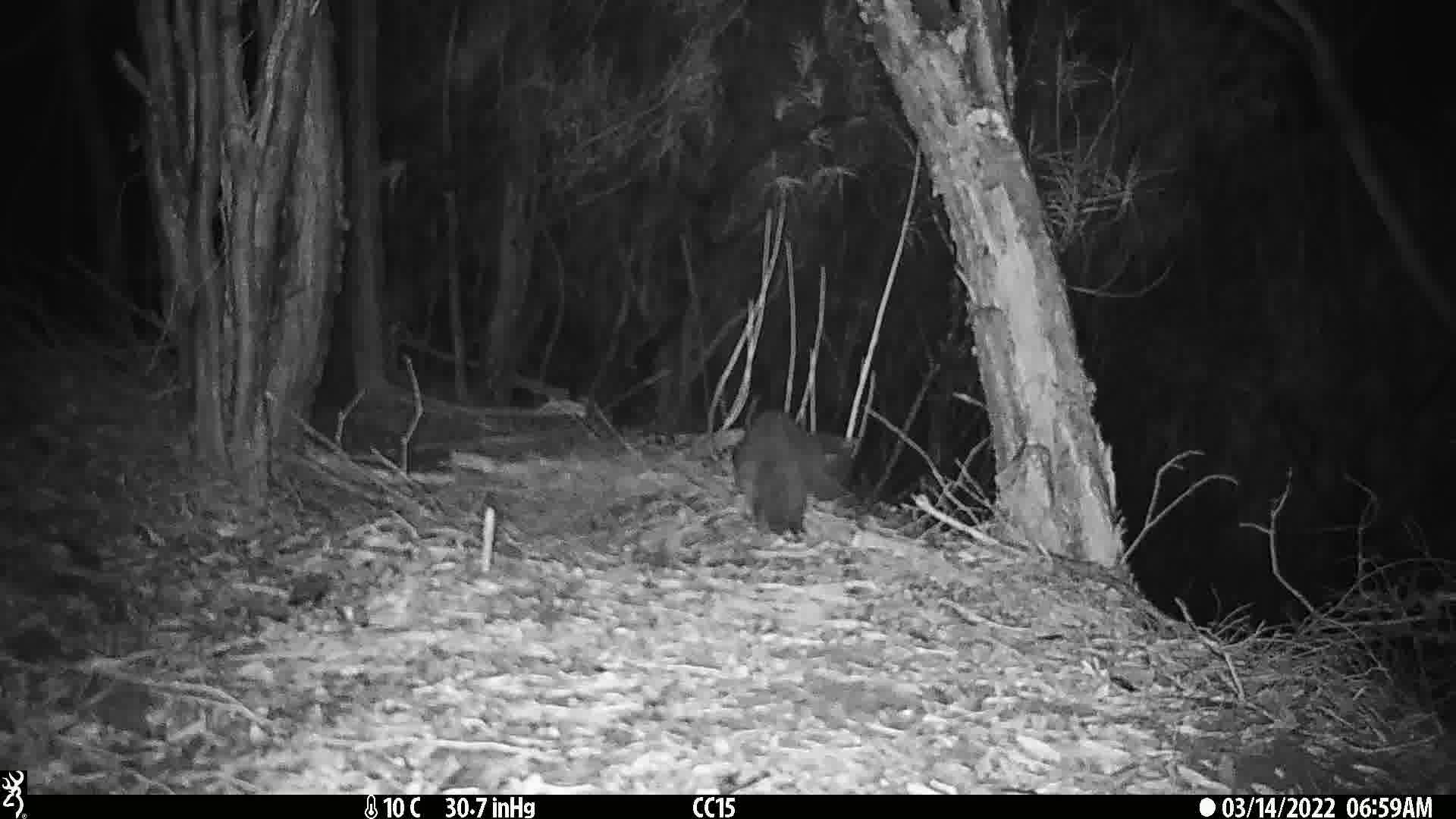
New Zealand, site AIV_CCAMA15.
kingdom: Animalia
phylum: Chordata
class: Mammalia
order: Carnivora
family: Felidae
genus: Felis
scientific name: Felis catus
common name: domestic cat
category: cat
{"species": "cat (domestic cat) (Felis catus)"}